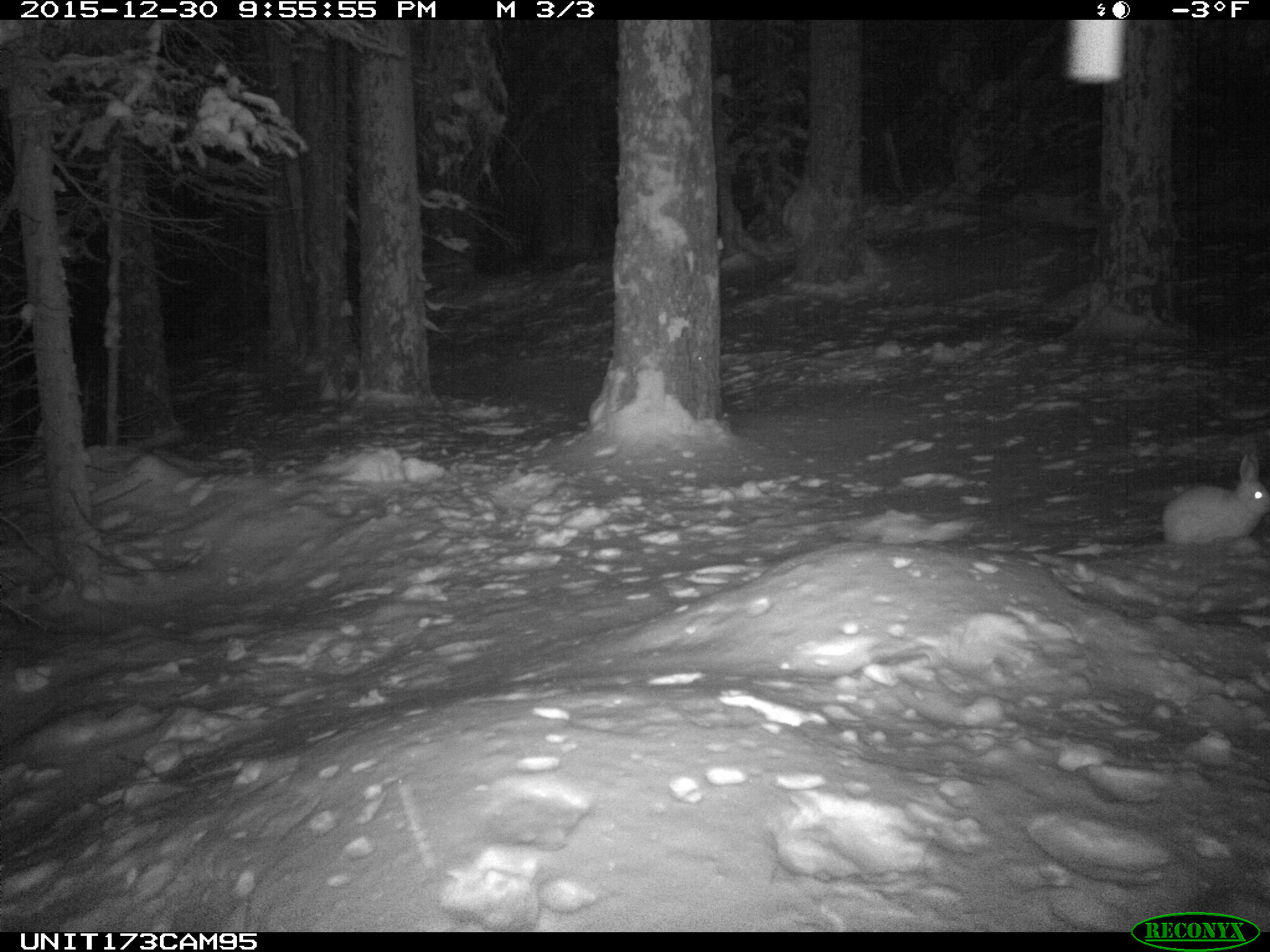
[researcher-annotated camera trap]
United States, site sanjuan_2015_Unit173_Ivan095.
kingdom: Animalia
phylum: Chordata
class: Mammalia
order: Lagomorpha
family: Leporidae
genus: Lepus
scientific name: Lepus americanus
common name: snowshoe hare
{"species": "Lepus americanus (snowshoe hare)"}